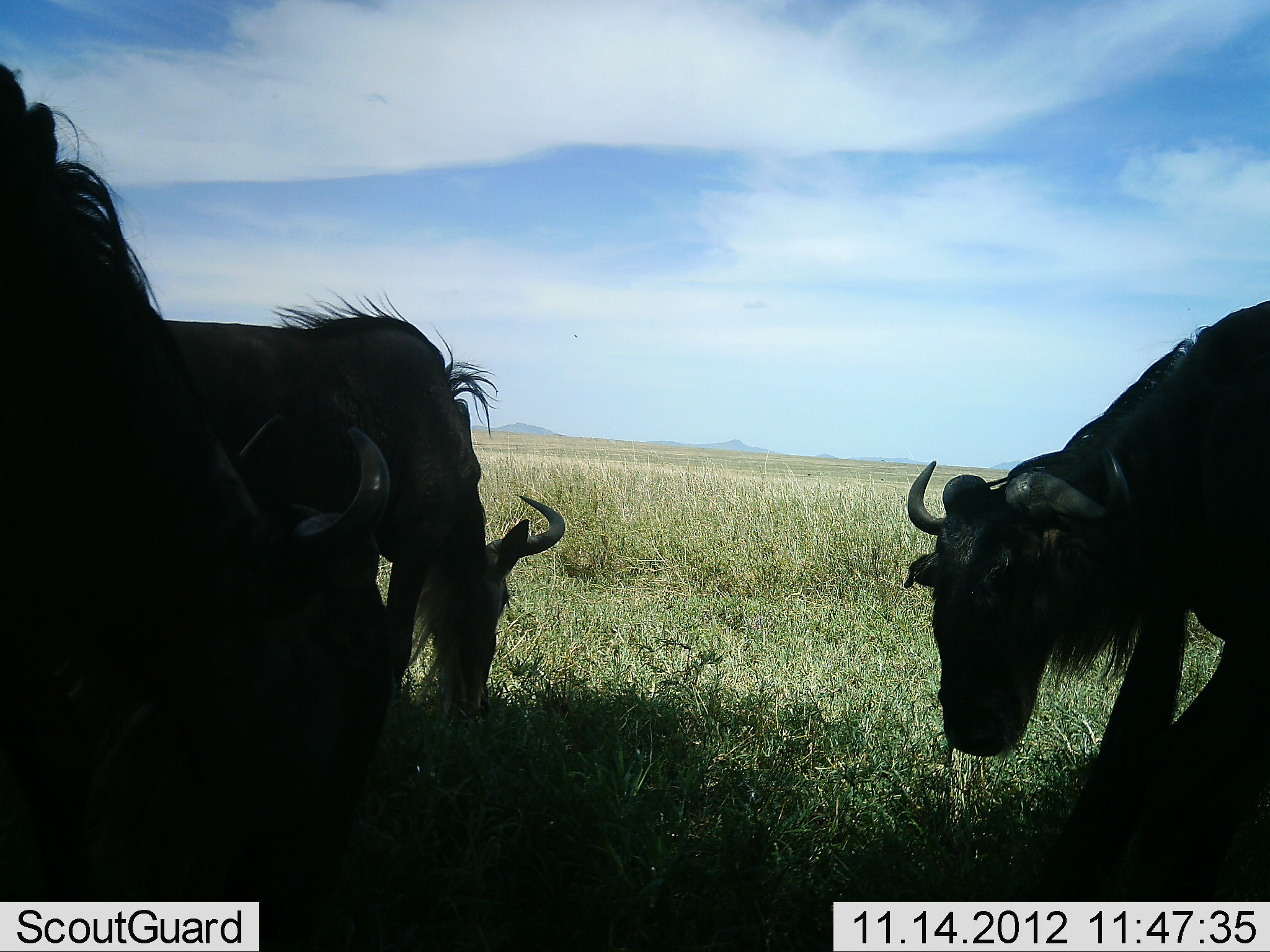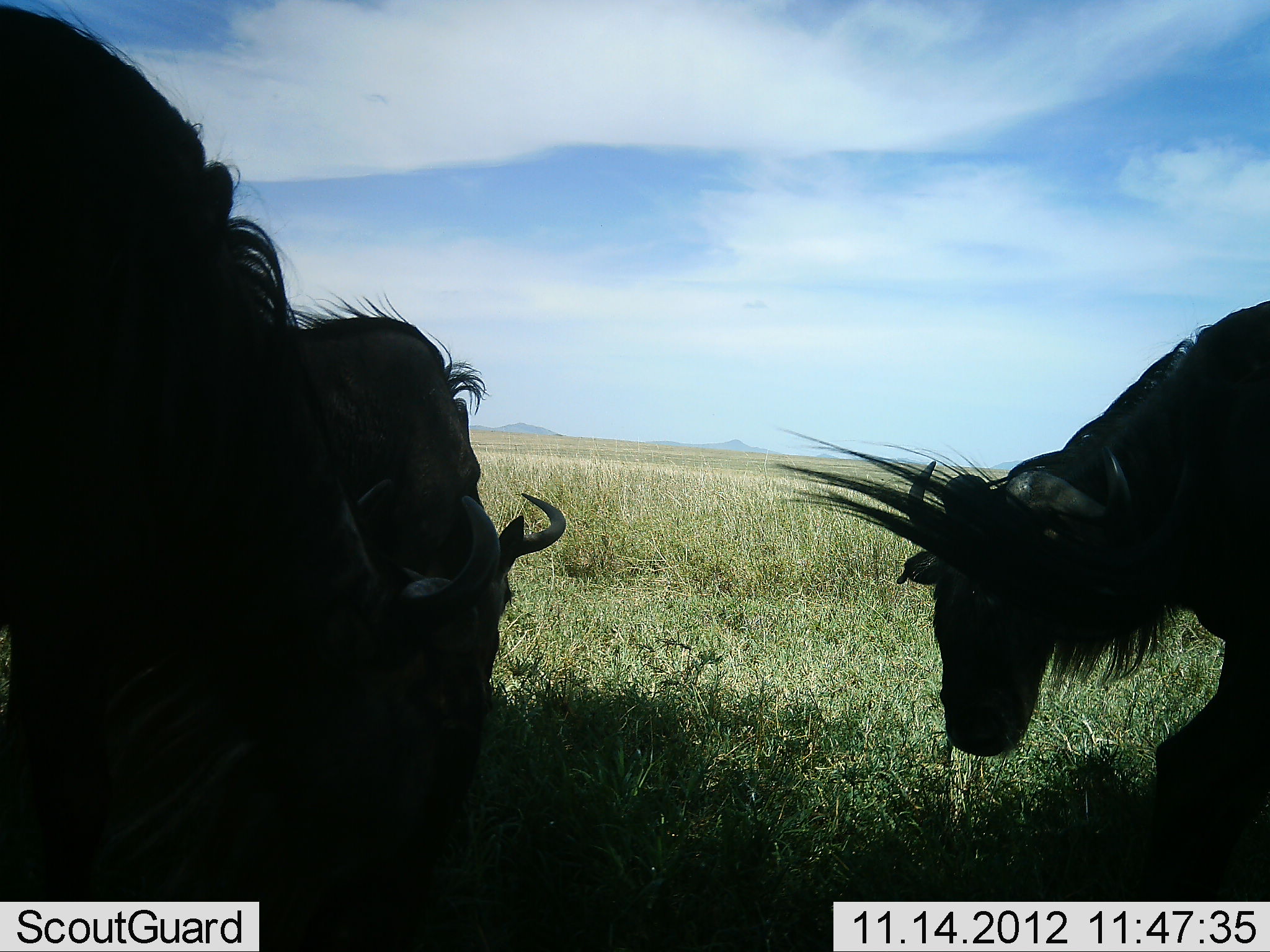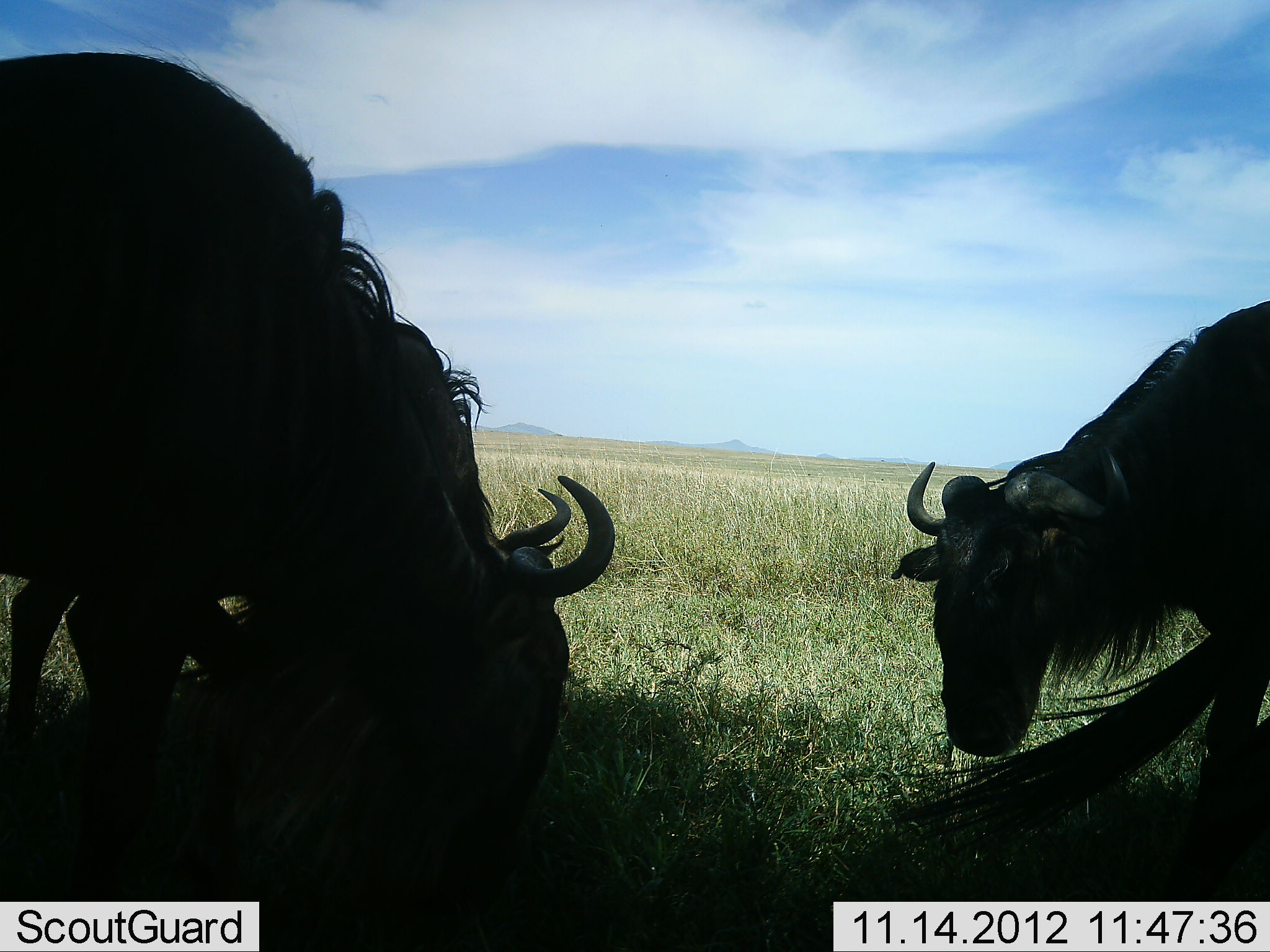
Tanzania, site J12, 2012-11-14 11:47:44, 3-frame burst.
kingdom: Animalia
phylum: Chordata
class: Mammalia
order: Artiodactyla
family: Bovidae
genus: Connochaetes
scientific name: Connochaetes taurinus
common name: blue wildebeest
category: wildebeest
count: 4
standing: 70%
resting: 0%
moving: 20%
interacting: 0%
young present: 0%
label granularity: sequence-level